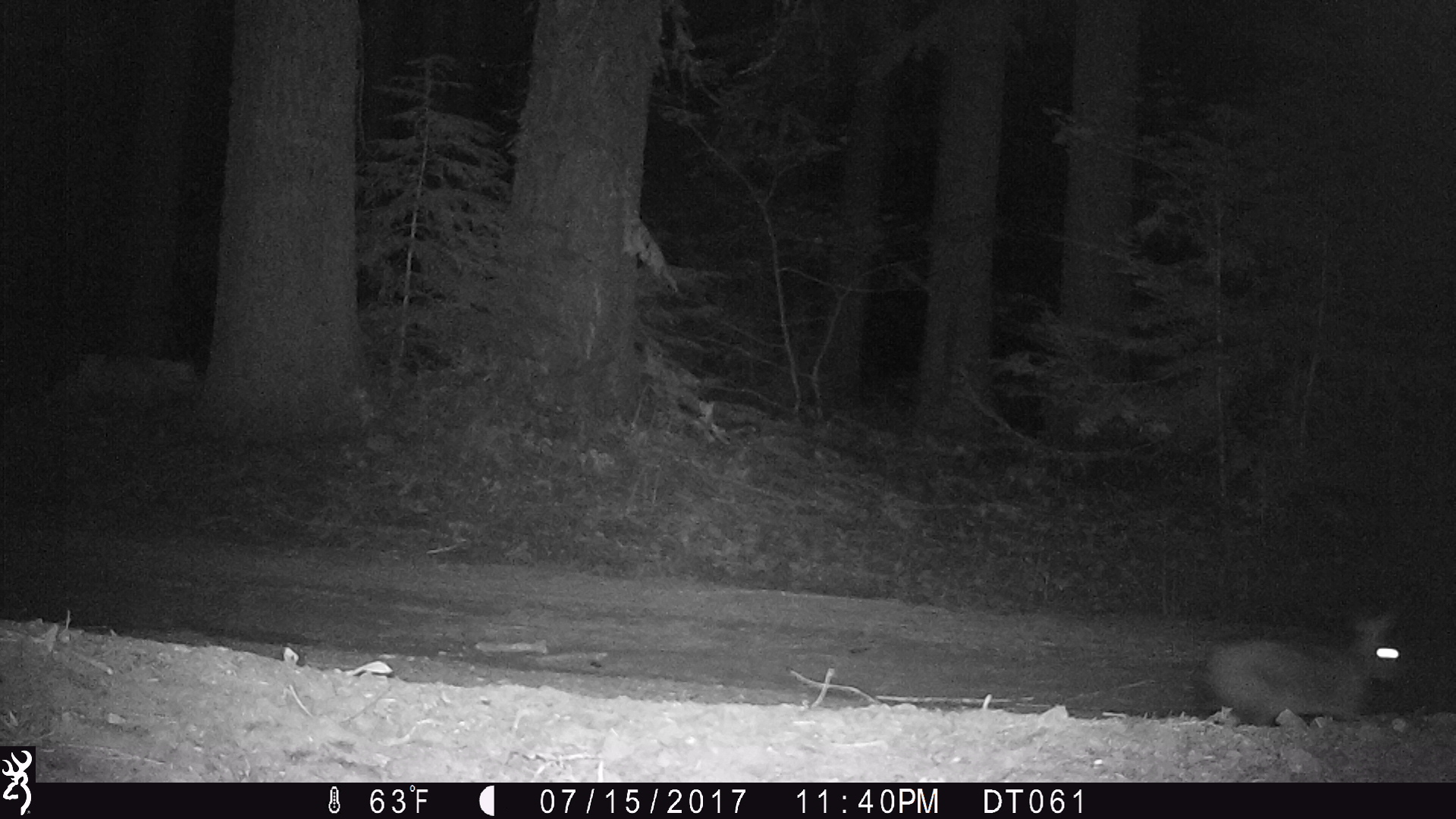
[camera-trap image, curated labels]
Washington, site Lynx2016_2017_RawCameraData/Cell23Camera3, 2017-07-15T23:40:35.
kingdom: Animalia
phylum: Chordata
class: Mammalia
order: Lagomorpha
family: Leporidae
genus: Lepus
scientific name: Lepus americanus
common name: snowshoe hare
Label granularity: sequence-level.